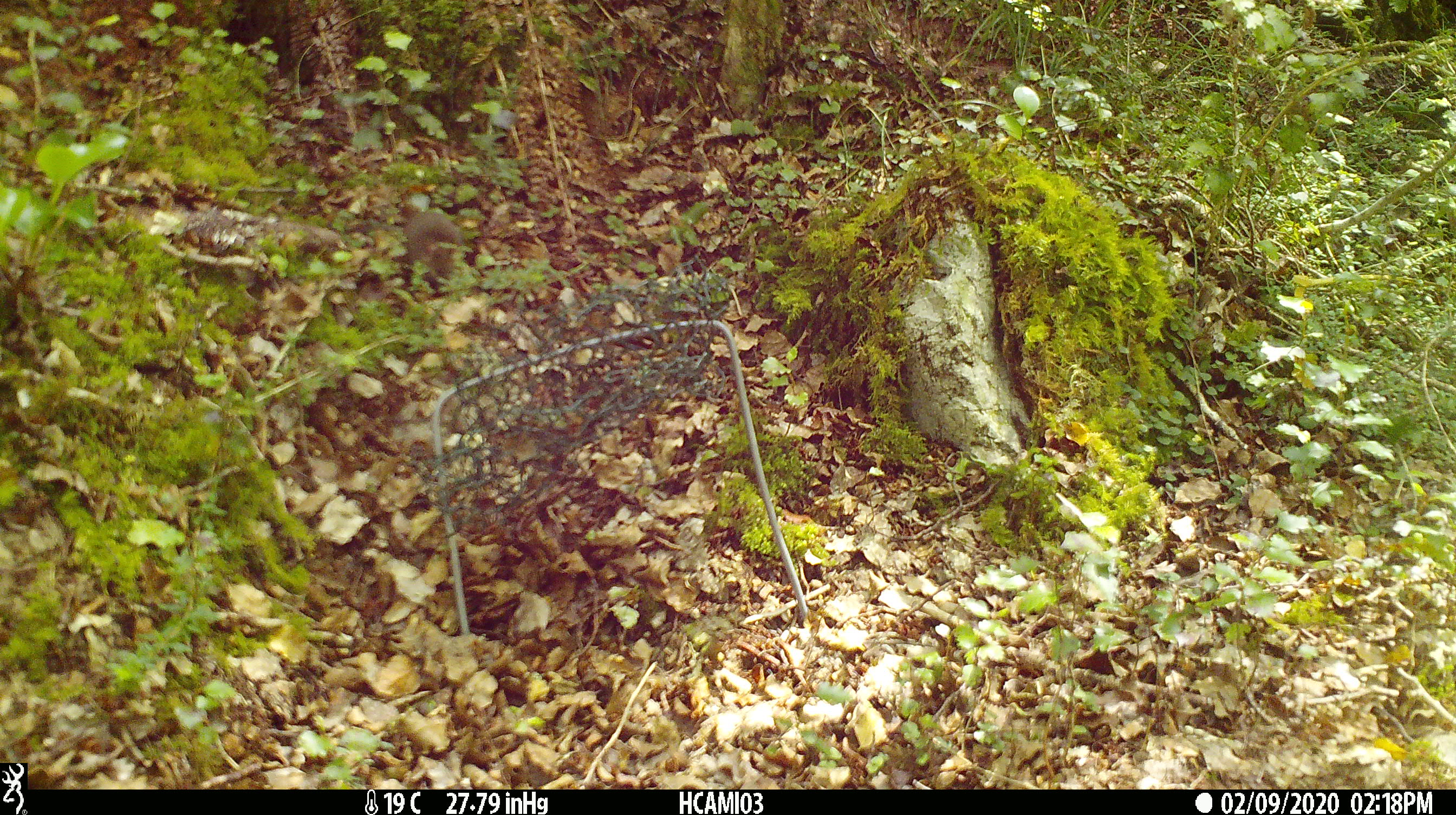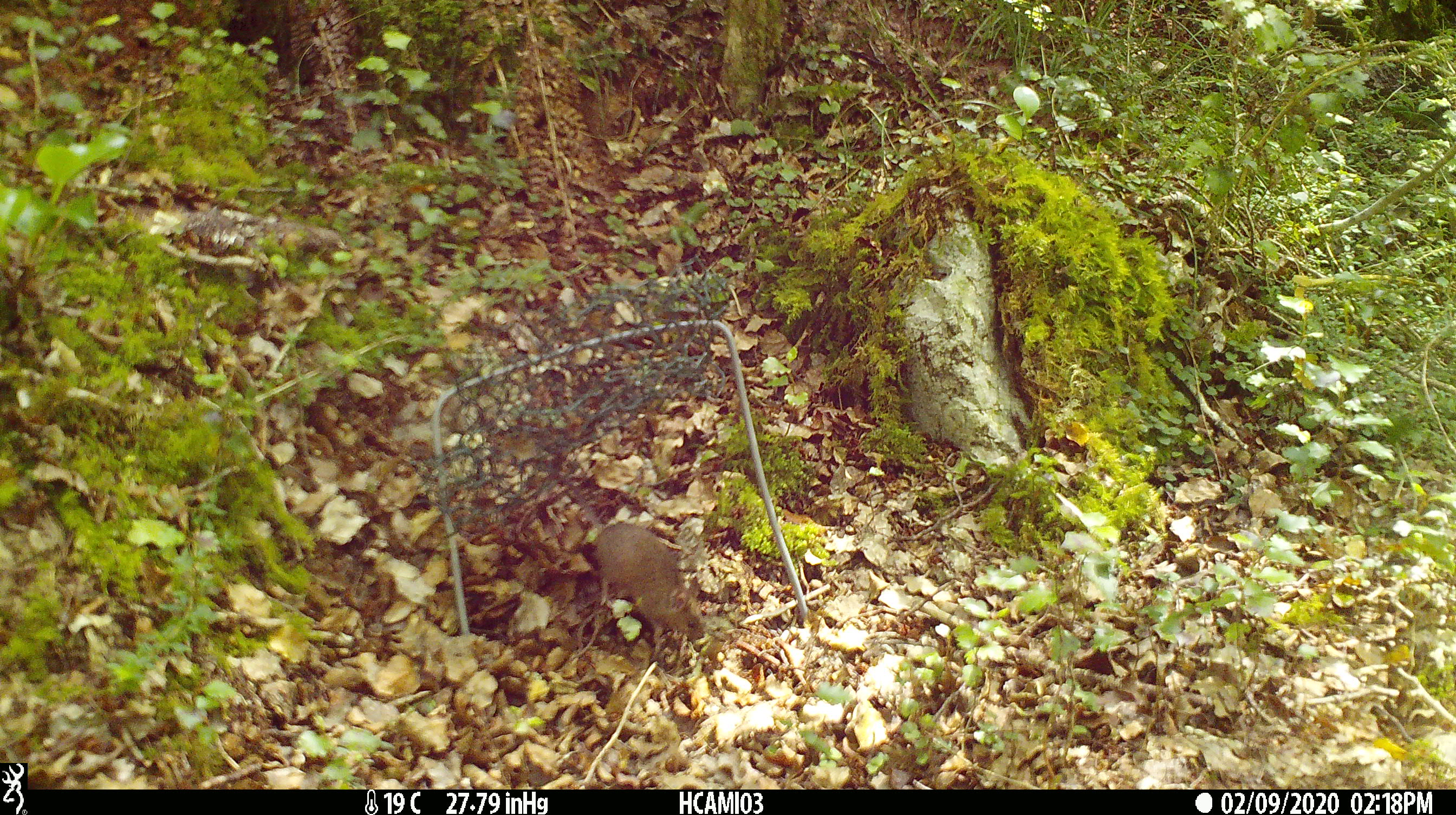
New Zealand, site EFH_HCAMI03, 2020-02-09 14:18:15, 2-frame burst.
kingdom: Animalia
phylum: Chordata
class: Mammalia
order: Rodentia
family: Muridae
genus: Mus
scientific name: Mus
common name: mouse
Mouse (Mus).